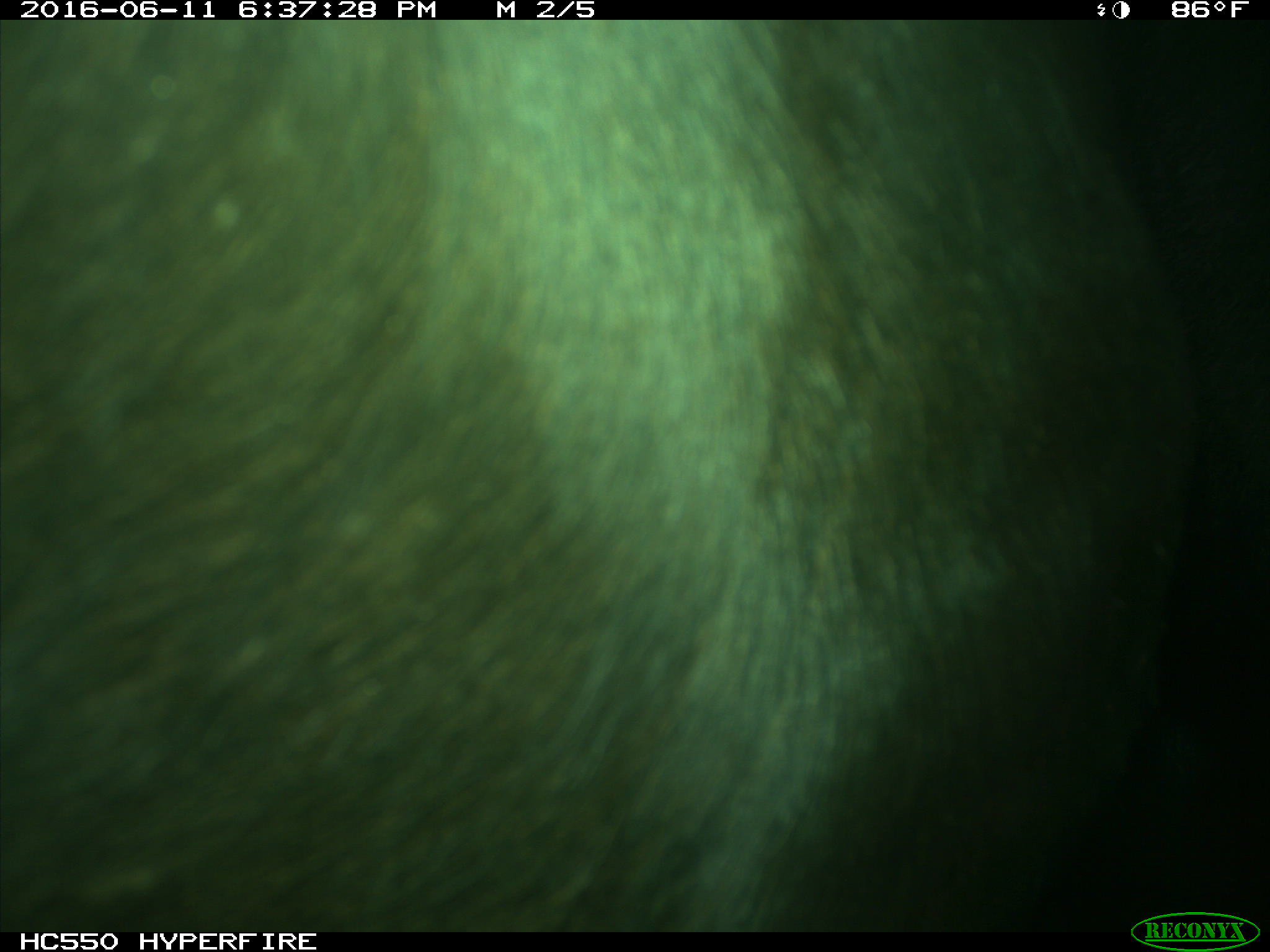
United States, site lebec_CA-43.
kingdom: Animalia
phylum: Chordata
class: Mammalia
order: Artiodactyla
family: Bovidae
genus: Bos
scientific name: Bos taurus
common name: domestic cow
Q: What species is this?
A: Bos taurus (domestic cow).